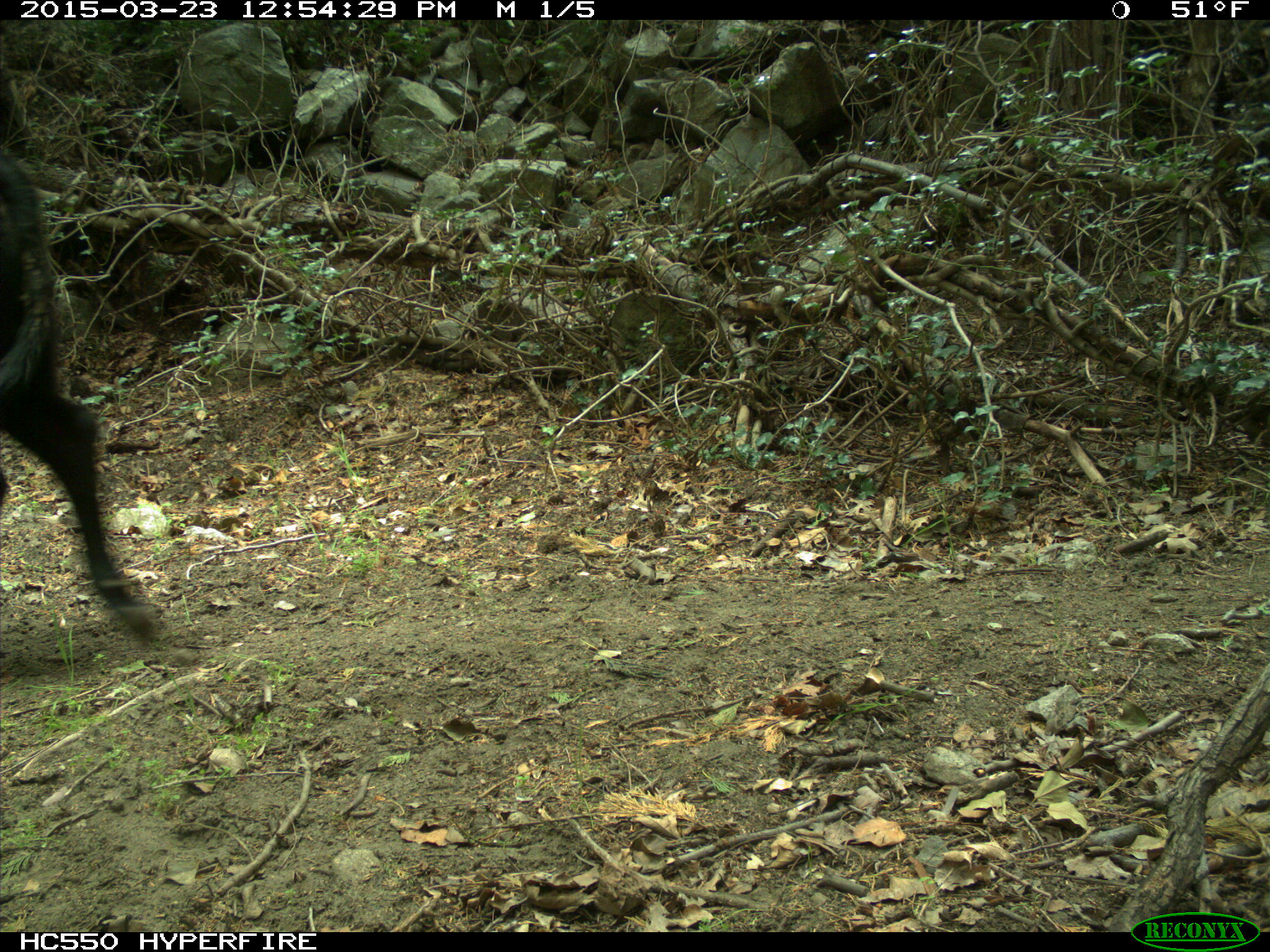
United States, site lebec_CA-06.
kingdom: Animalia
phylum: Chordata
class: Mammalia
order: Artiodactyla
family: Bovidae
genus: Bos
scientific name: Bos taurus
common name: domestic cow